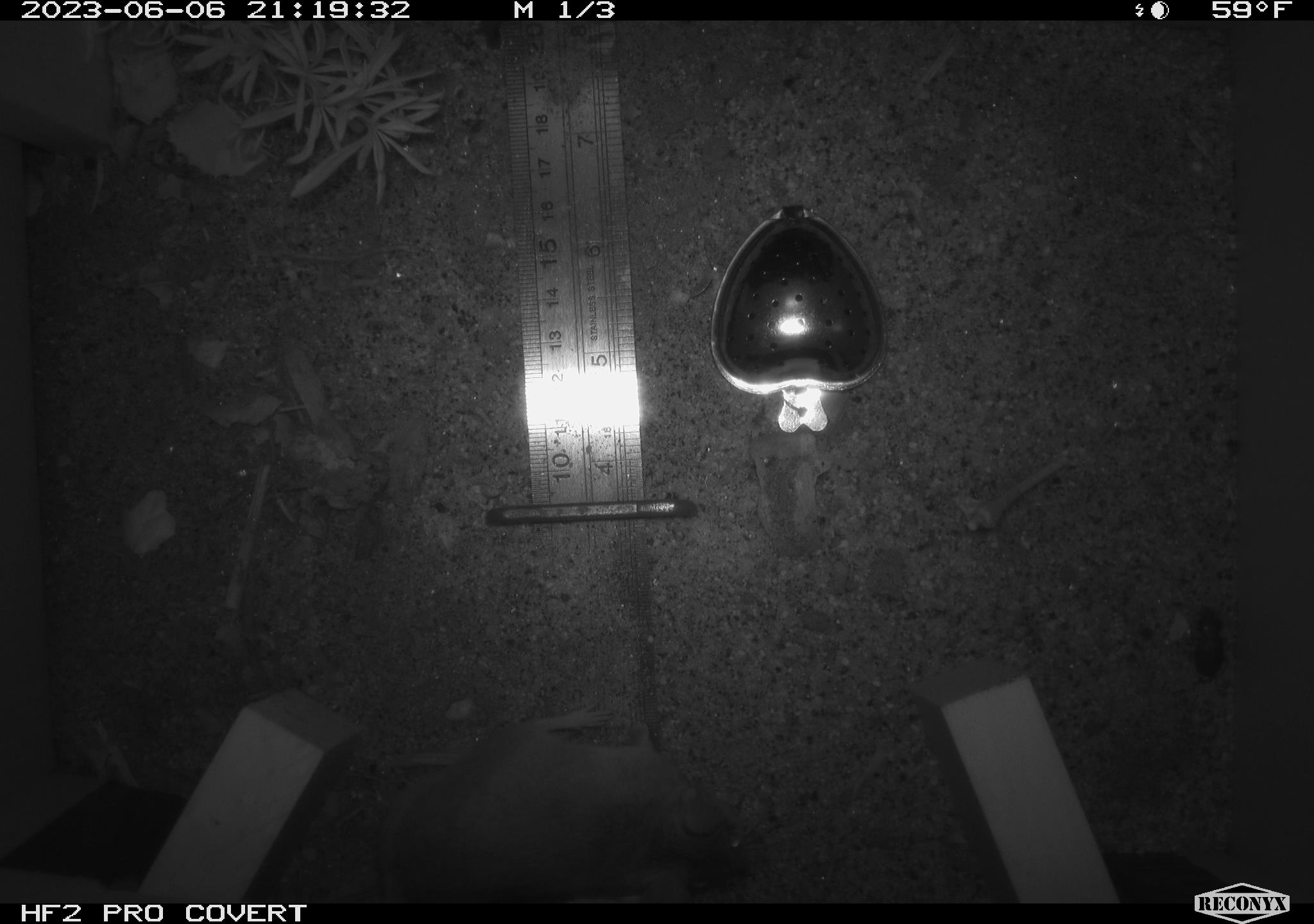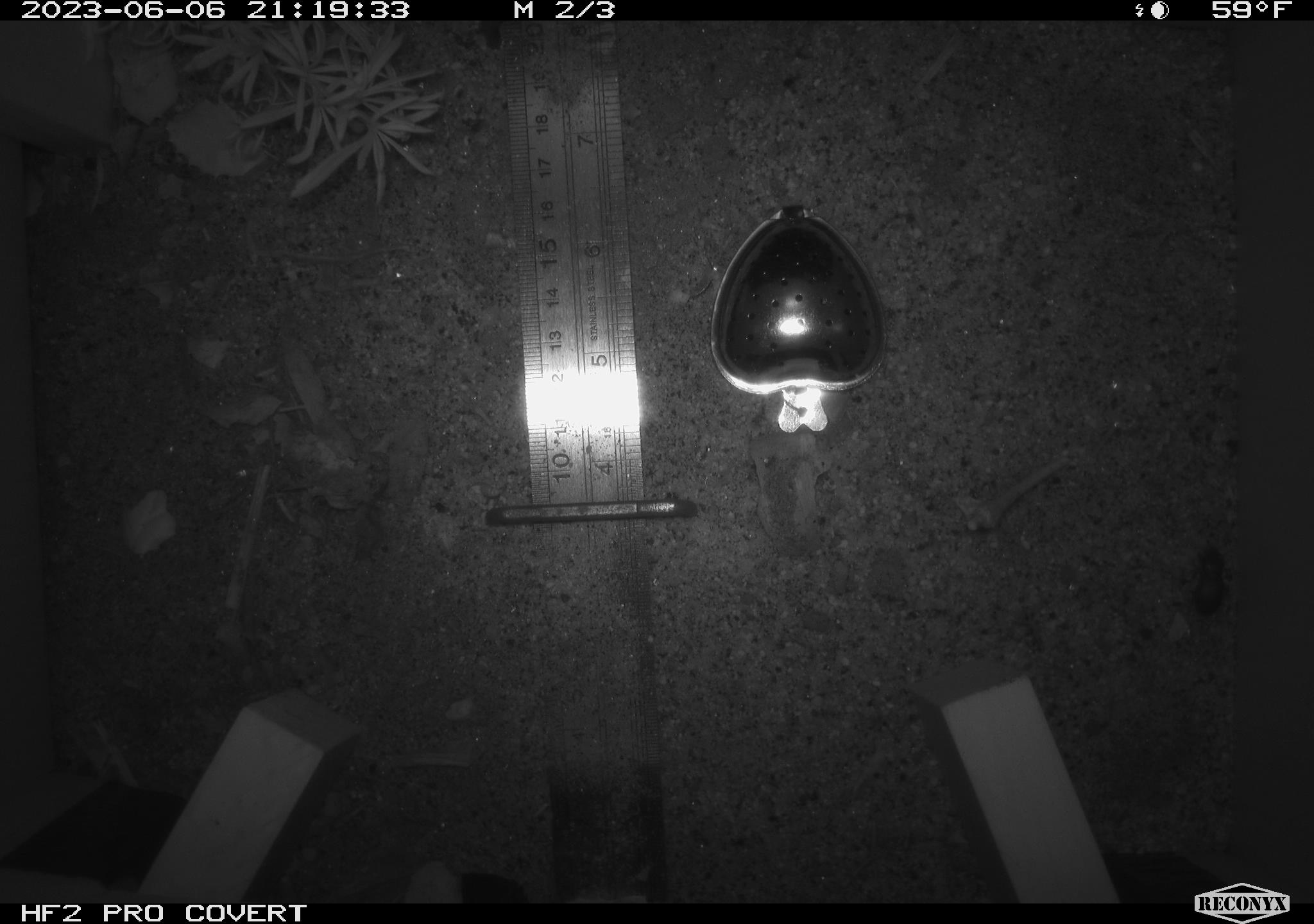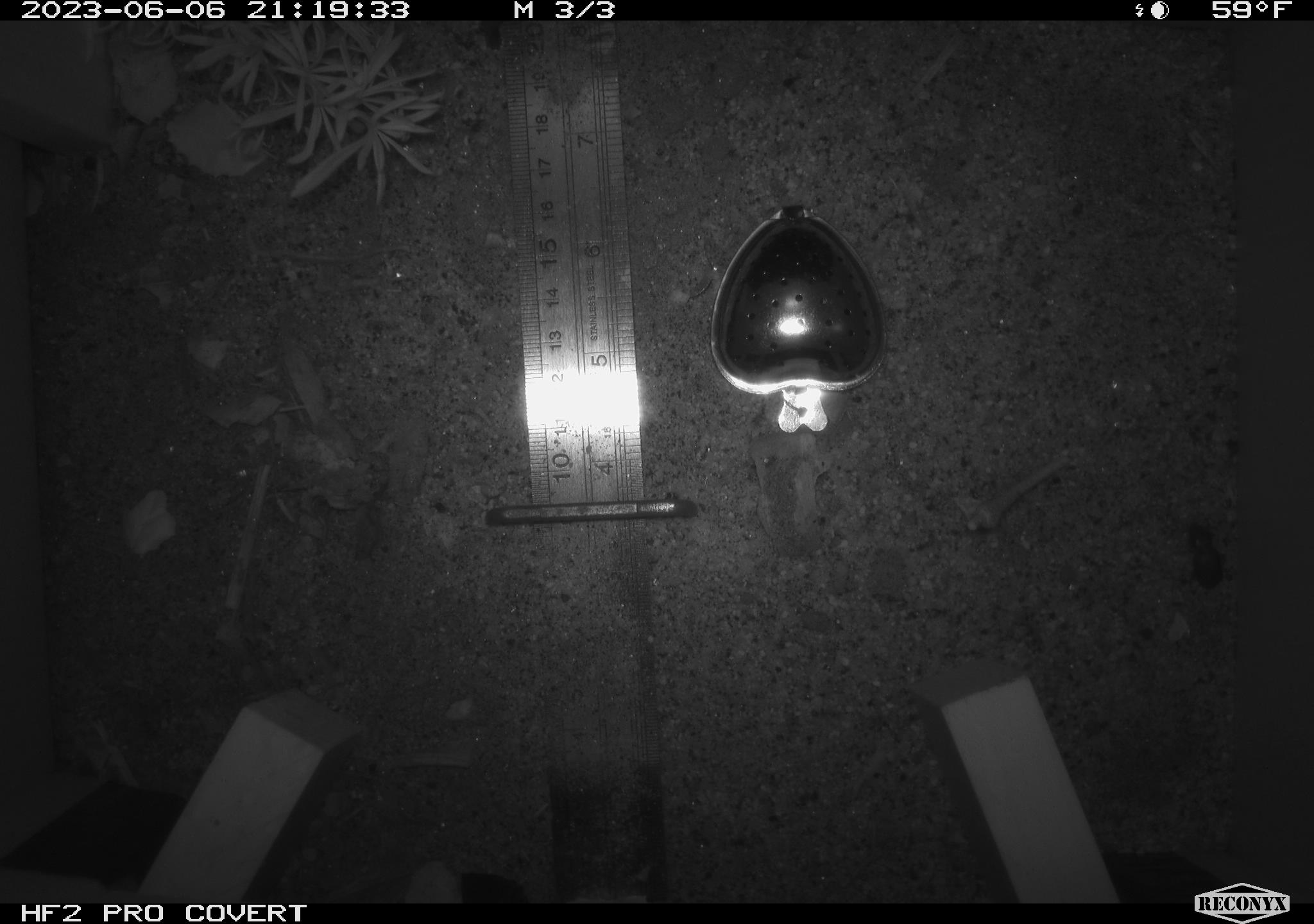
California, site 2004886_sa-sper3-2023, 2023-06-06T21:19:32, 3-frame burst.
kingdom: Animalia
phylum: Chordata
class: Mammalia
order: Rodentia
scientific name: Rodentia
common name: mouse species